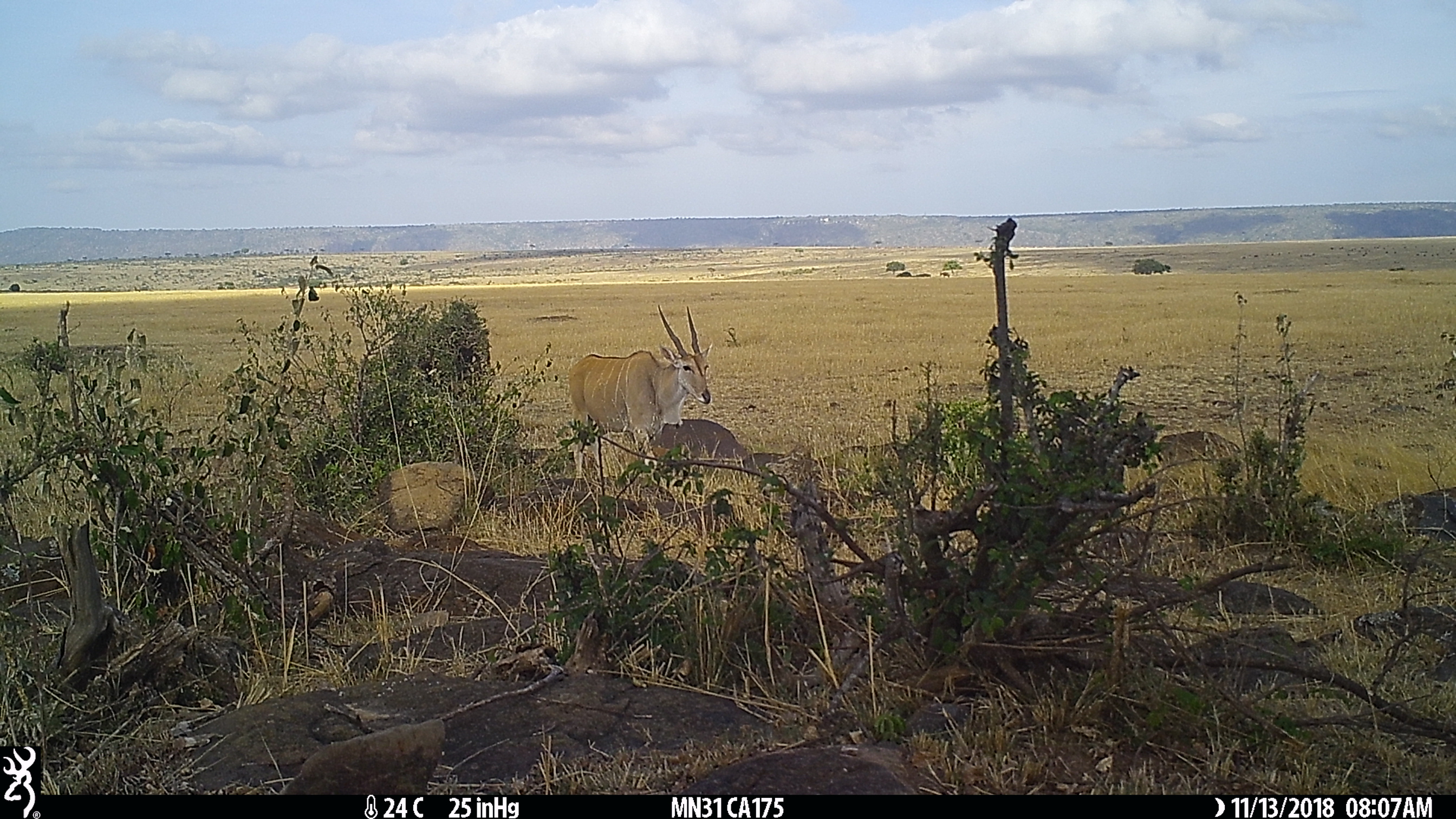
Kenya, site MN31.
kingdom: Animalia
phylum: Chordata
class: Mammalia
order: Artiodactyla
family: Bovidae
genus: Tragelaphus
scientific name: Tragelaphus oryx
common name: eland